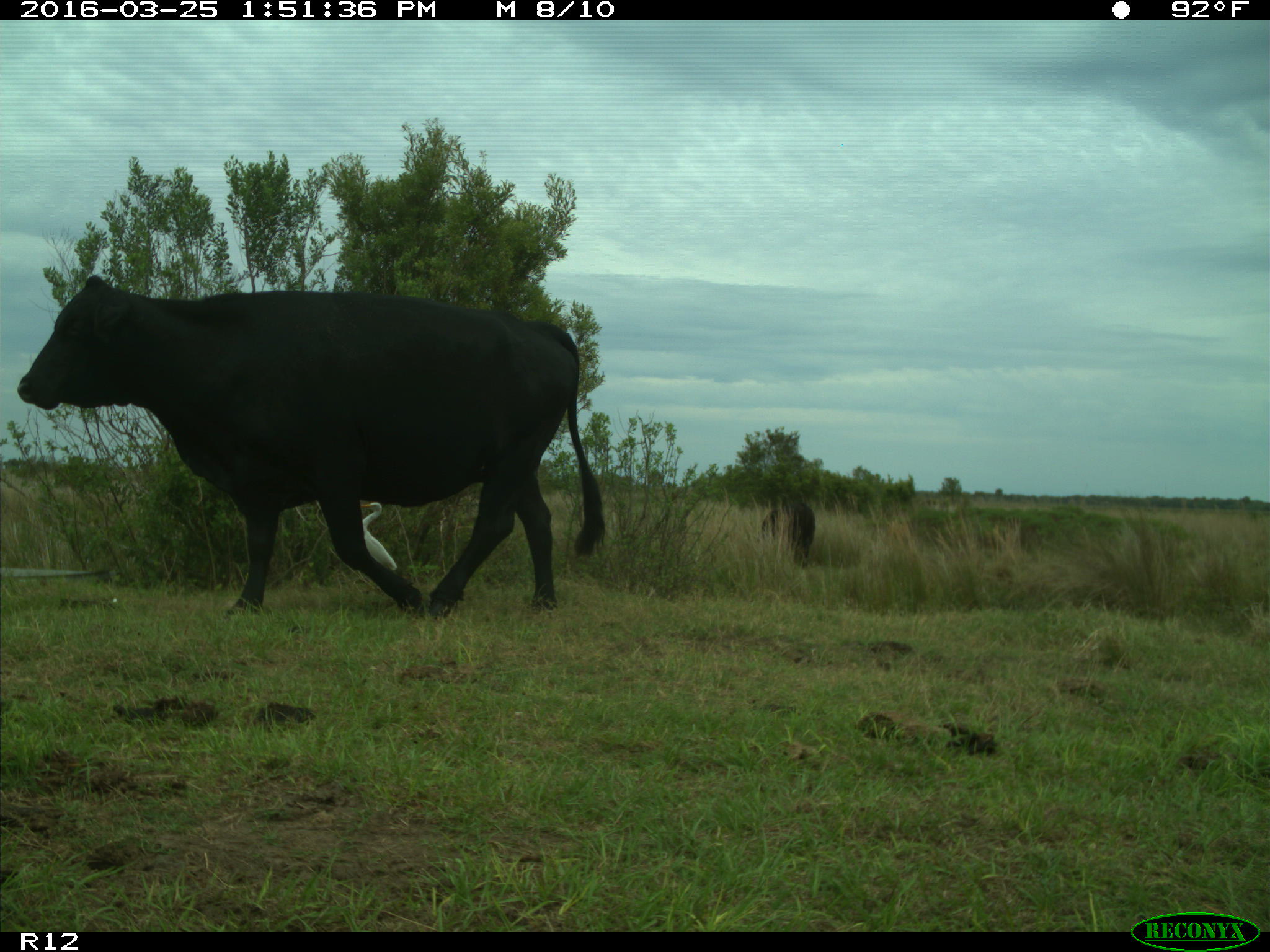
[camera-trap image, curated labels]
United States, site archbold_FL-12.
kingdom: Animalia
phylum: Chordata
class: Mammalia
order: Artiodactyla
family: Bovidae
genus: Bos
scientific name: Bos taurus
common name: domestic cow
Bos taurus (domestic cow).